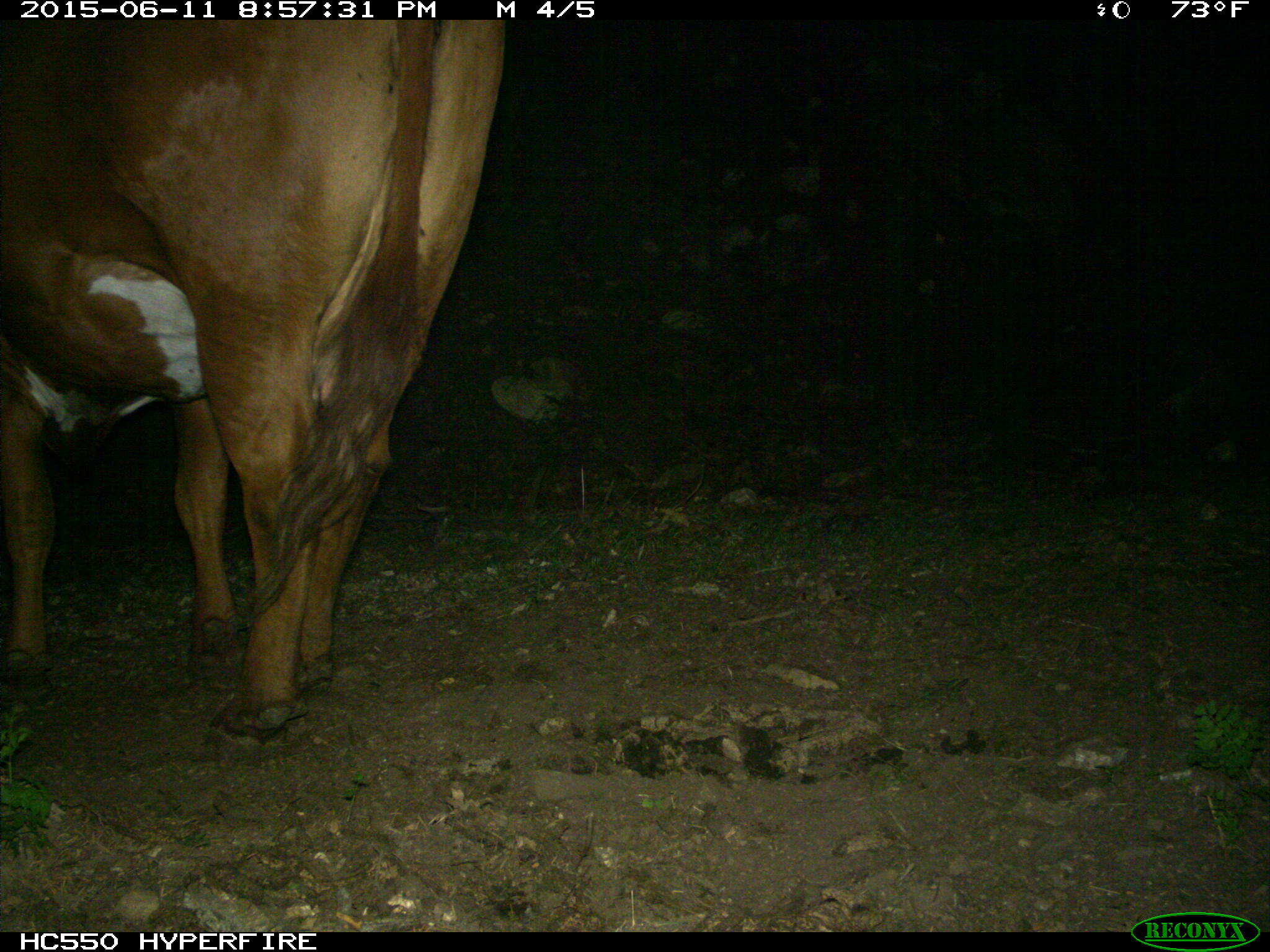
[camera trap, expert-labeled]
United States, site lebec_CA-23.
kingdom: Animalia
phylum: Chordata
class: Mammalia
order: Artiodactyla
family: Bovidae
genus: Bos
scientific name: Bos taurus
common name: domestic cow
Bos taurus (domestic cow).